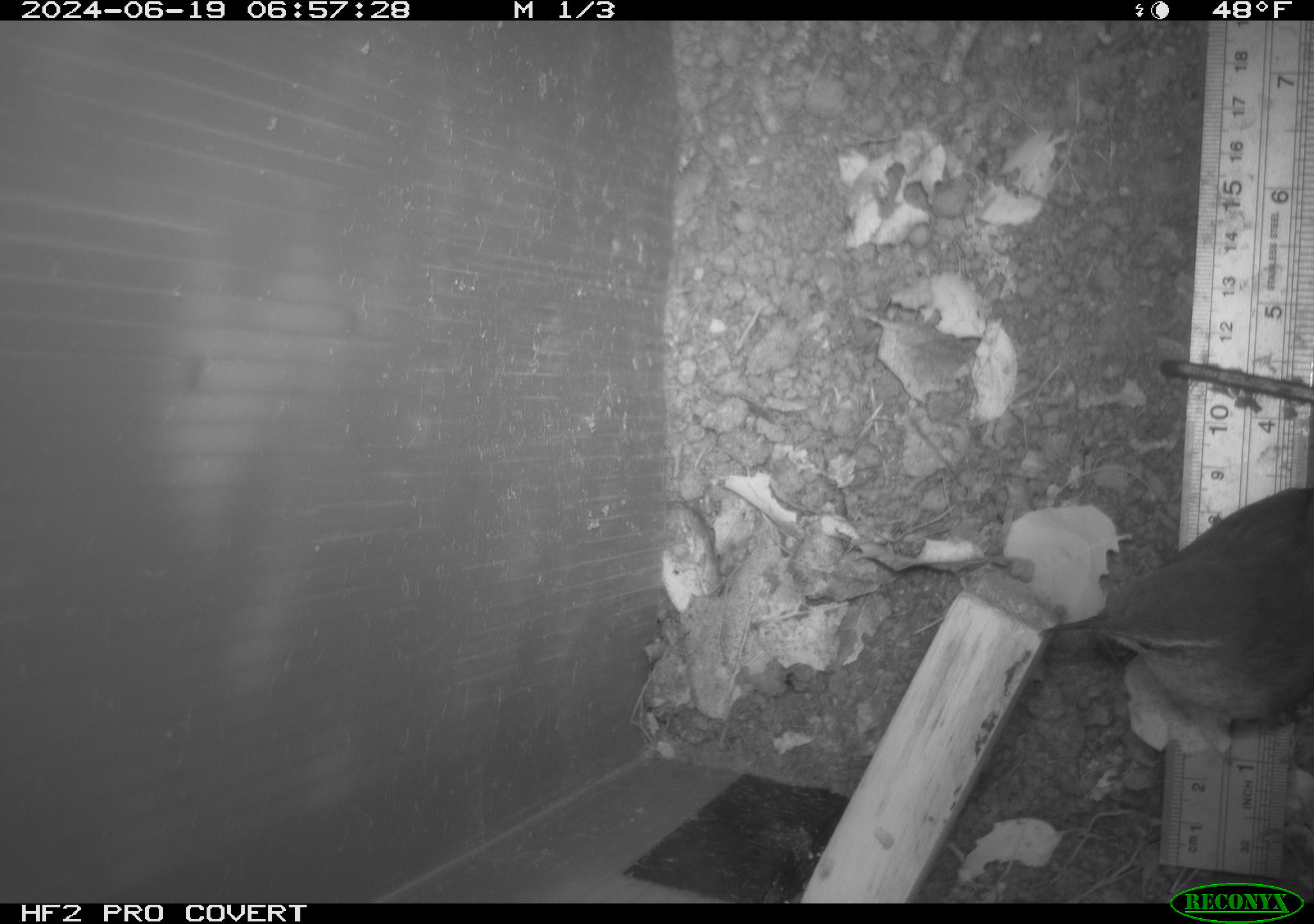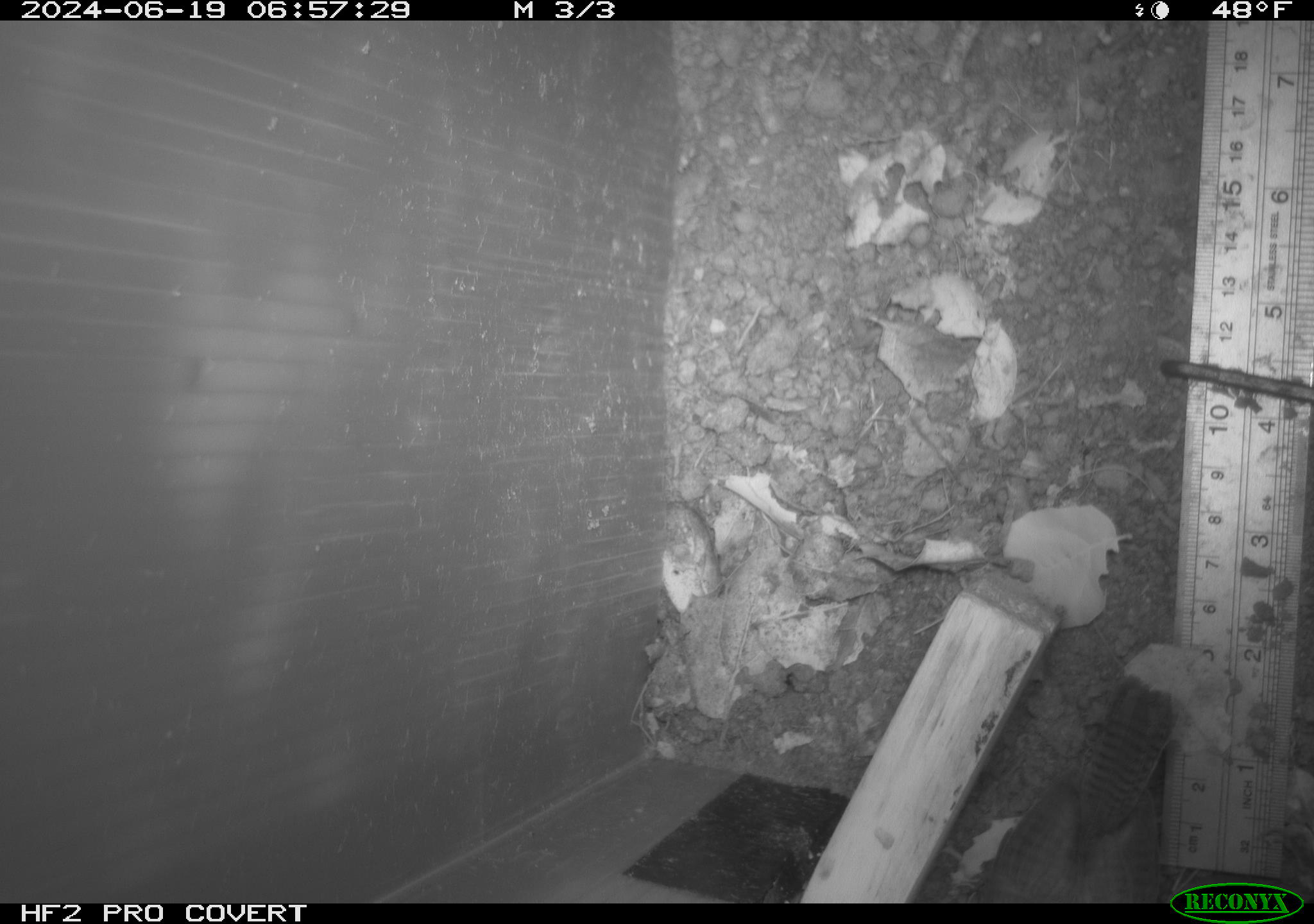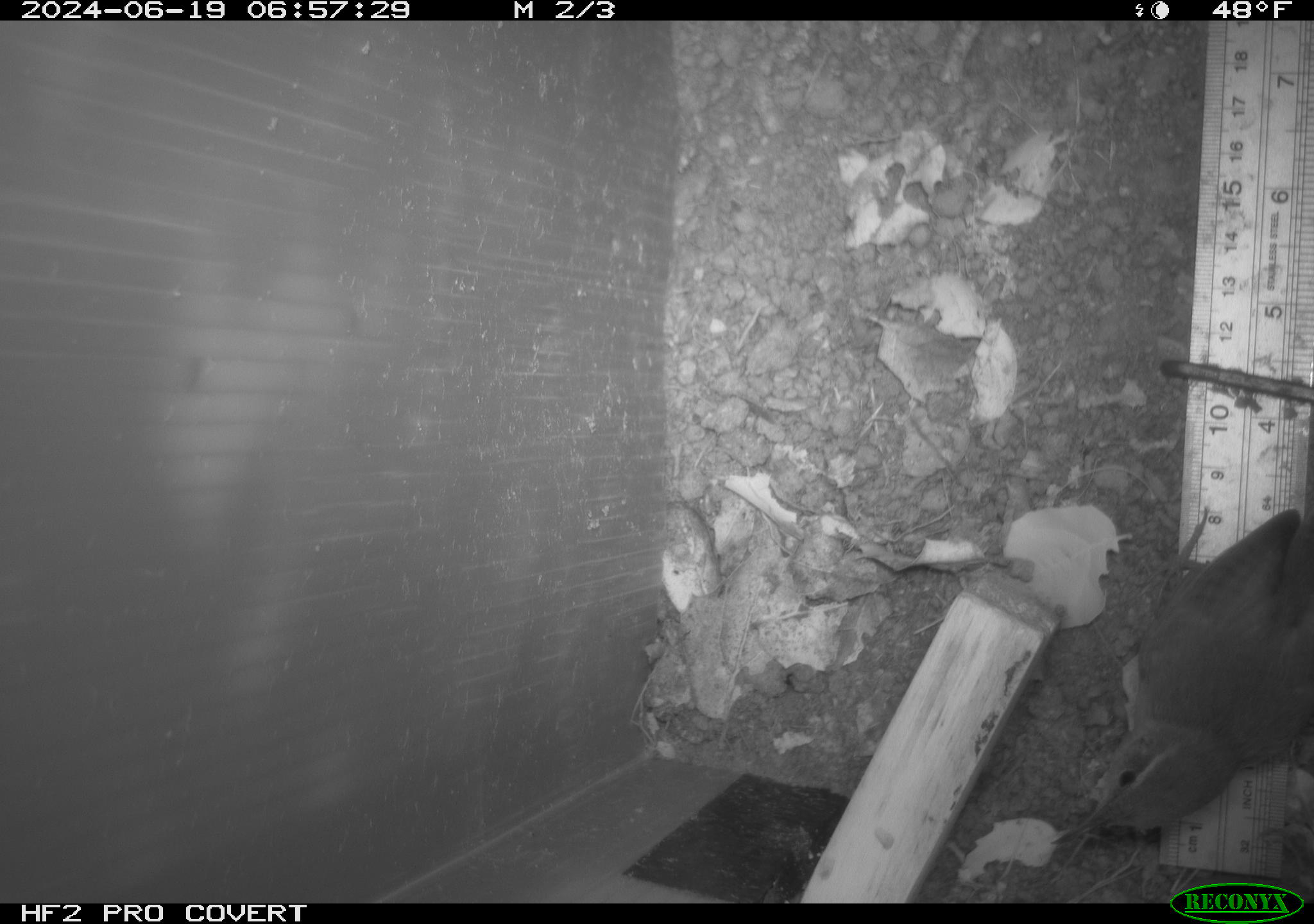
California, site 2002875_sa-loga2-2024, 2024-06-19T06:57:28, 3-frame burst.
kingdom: Animalia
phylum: Chordata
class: Aves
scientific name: Aves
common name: bird